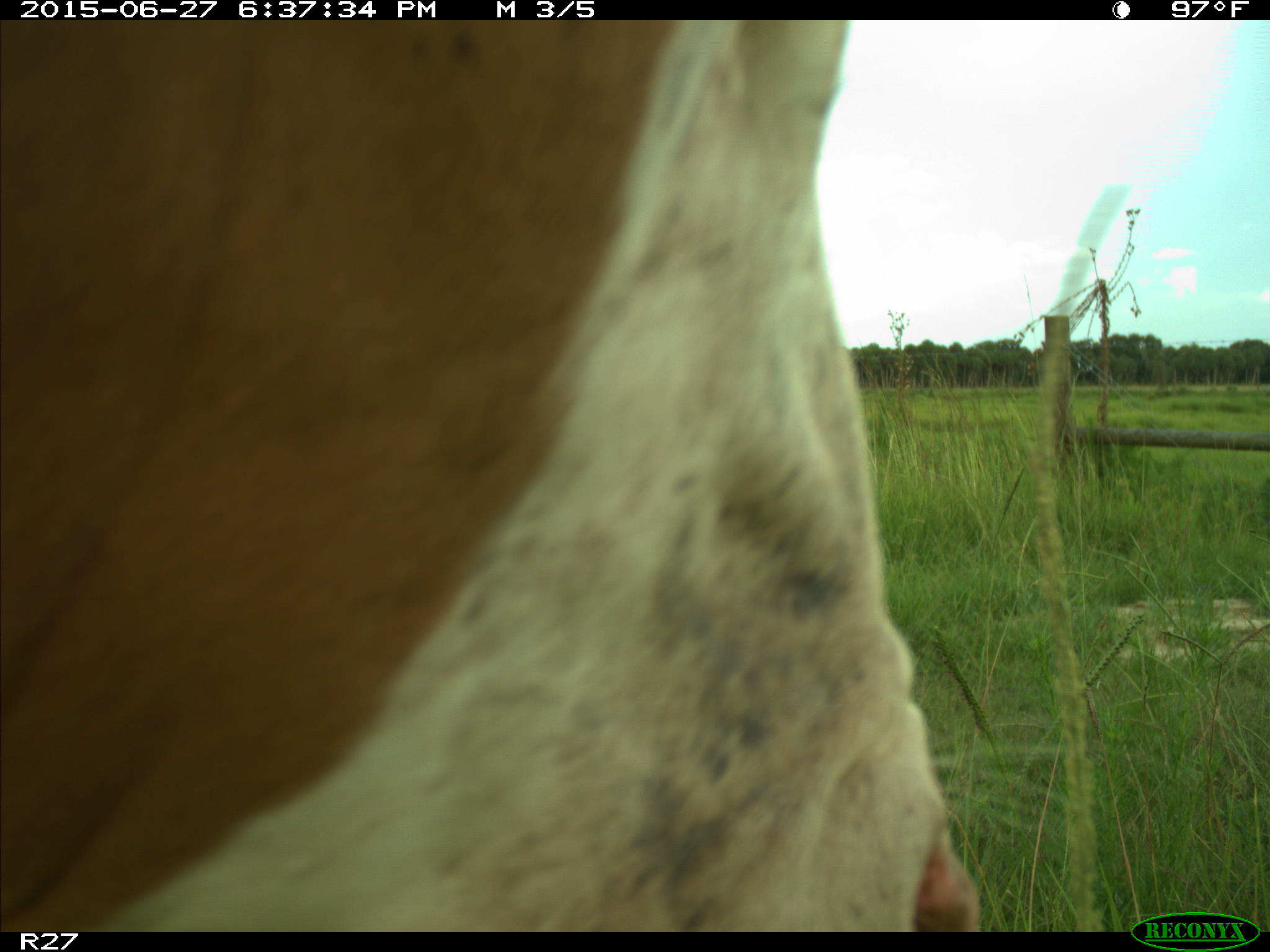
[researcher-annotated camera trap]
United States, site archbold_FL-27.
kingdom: Animalia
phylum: Chordata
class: Mammalia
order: Artiodactyla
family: Bovidae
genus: Bos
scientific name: Bos taurus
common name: domestic cow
Bos taurus (domestic cow).